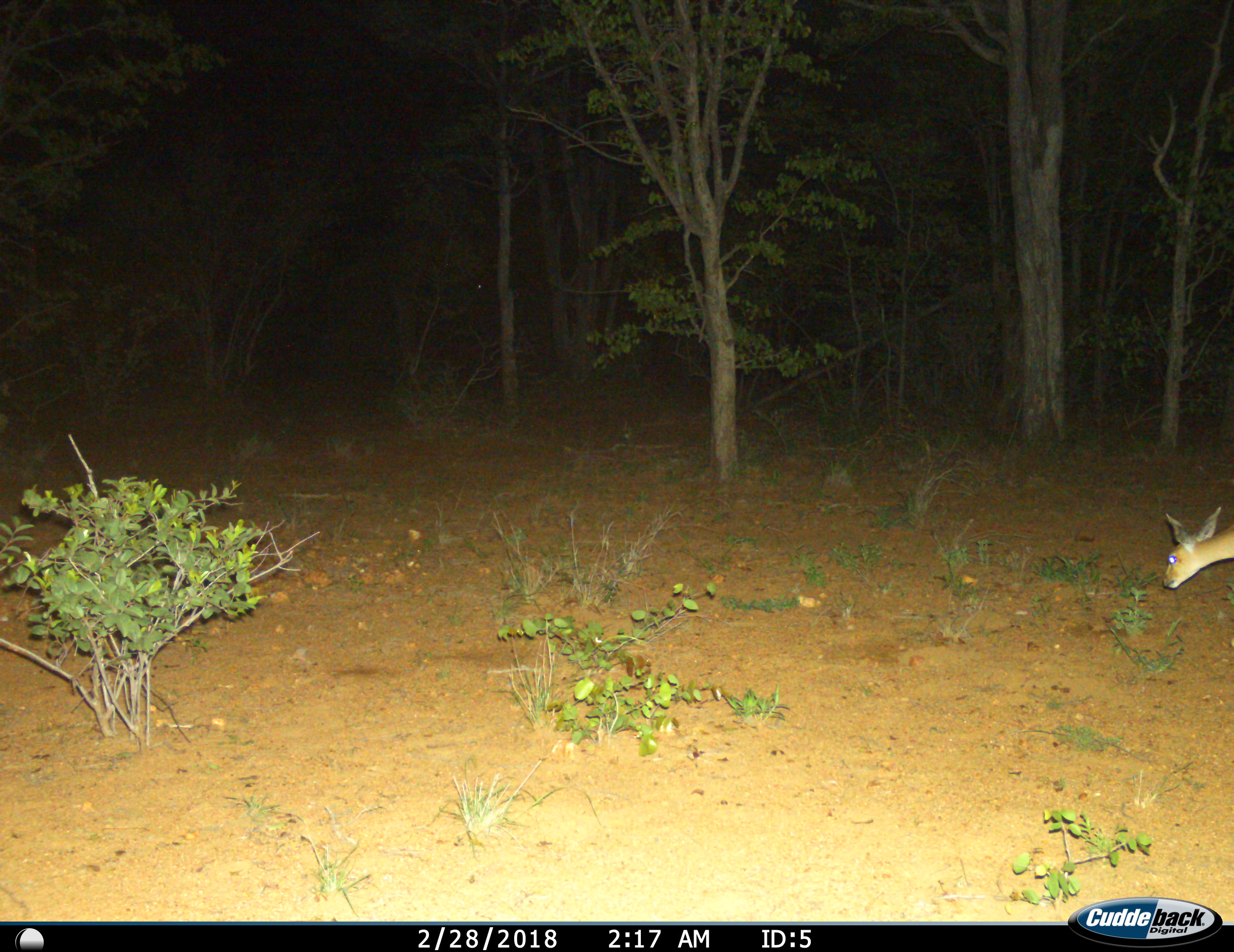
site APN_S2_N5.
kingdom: Animalia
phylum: Chordata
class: Mammalia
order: Artiodactyla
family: Bovidae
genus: Ourebia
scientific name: Ourebia ourebi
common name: oribi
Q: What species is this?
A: Oribi (Ourebia ourebi).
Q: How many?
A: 1.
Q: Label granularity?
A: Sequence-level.